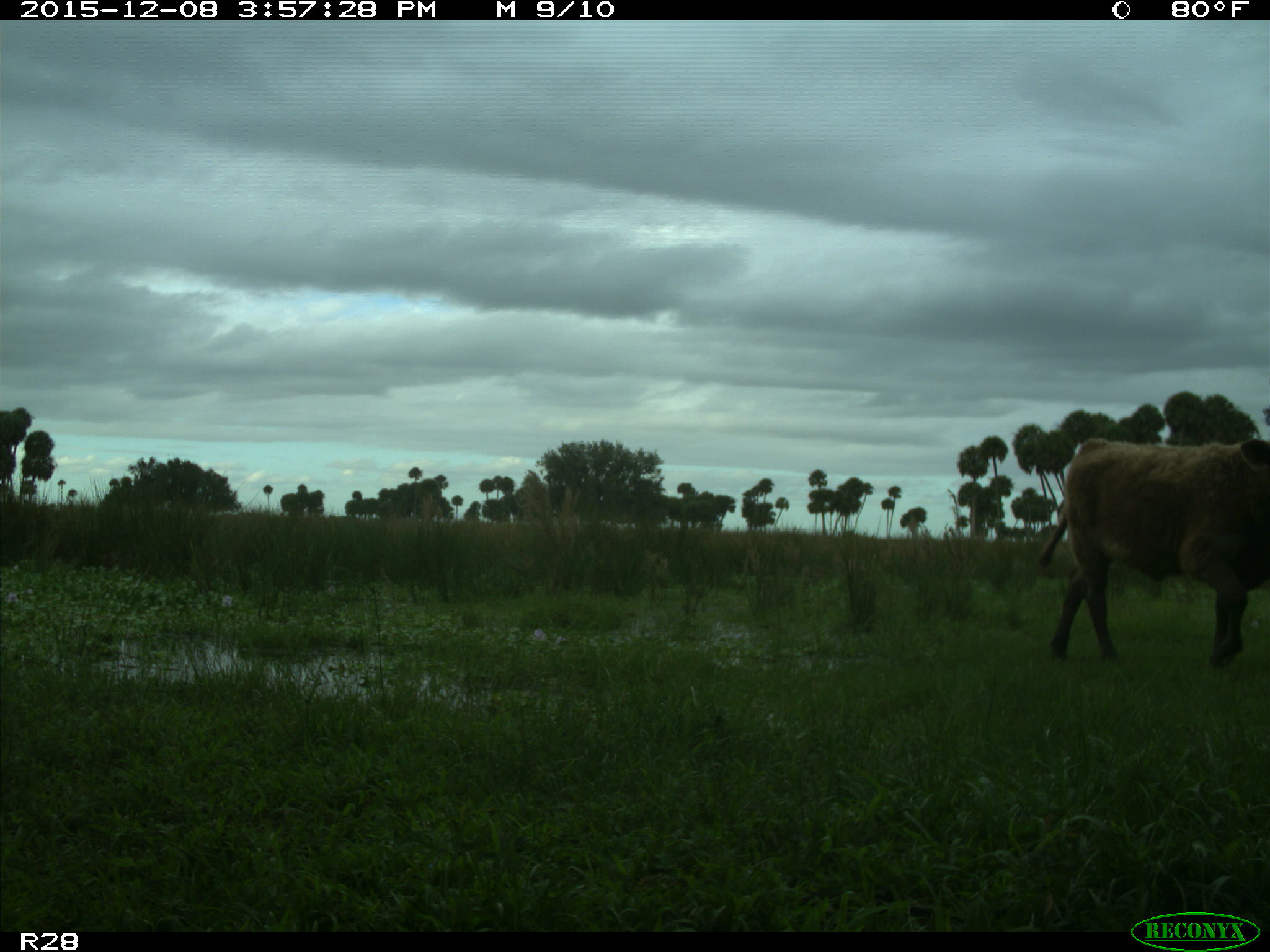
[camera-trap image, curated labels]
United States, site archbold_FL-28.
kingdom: Animalia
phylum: Chordata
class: Mammalia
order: Artiodactyla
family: Bovidae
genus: Bos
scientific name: Bos taurus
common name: domestic cow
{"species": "Bos taurus (domestic cow)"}